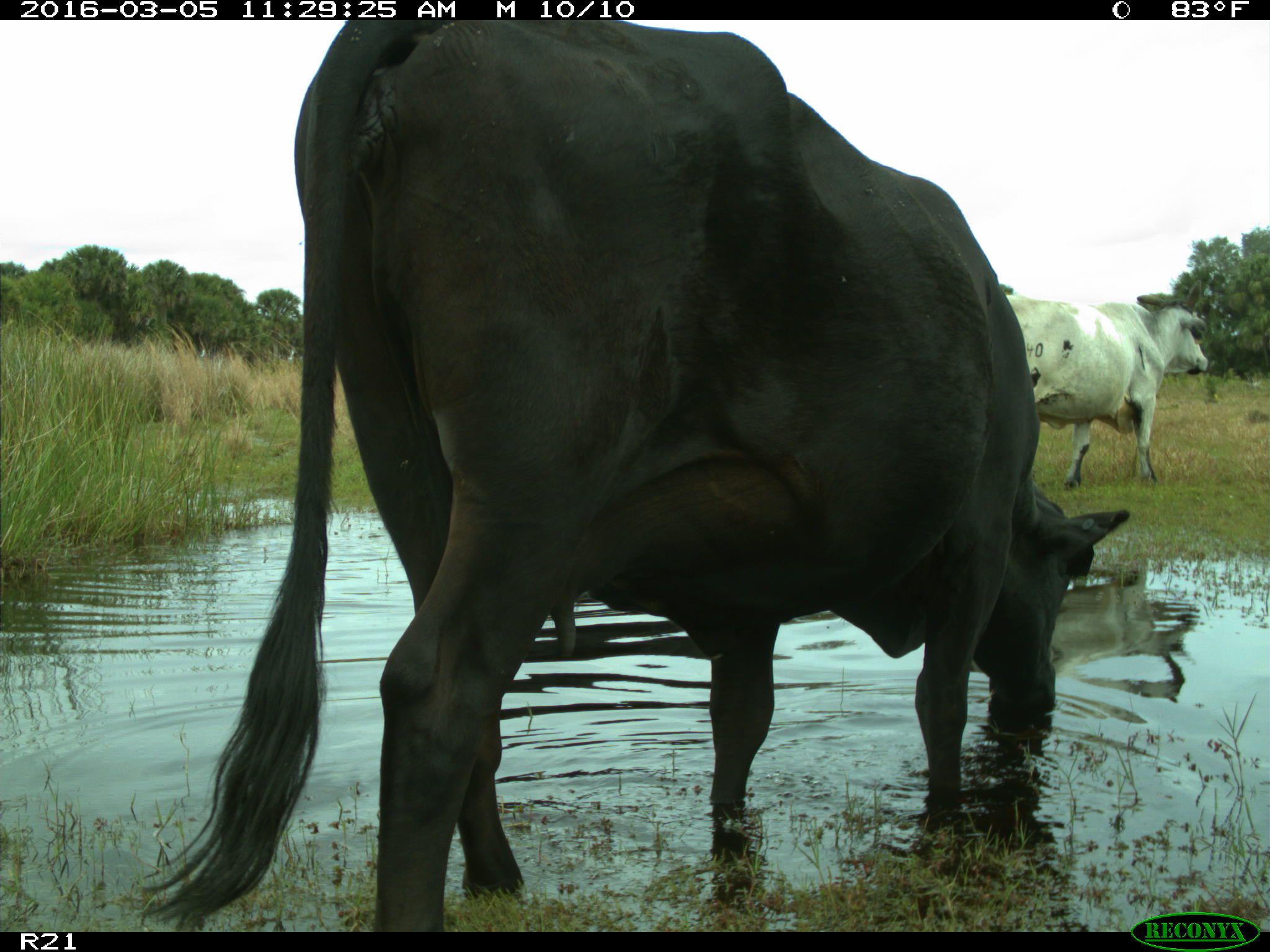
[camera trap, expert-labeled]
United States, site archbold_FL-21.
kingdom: Animalia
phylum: Chordata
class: Mammalia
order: Artiodactyla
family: Bovidae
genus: Bos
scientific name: Bos taurus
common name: domestic cow